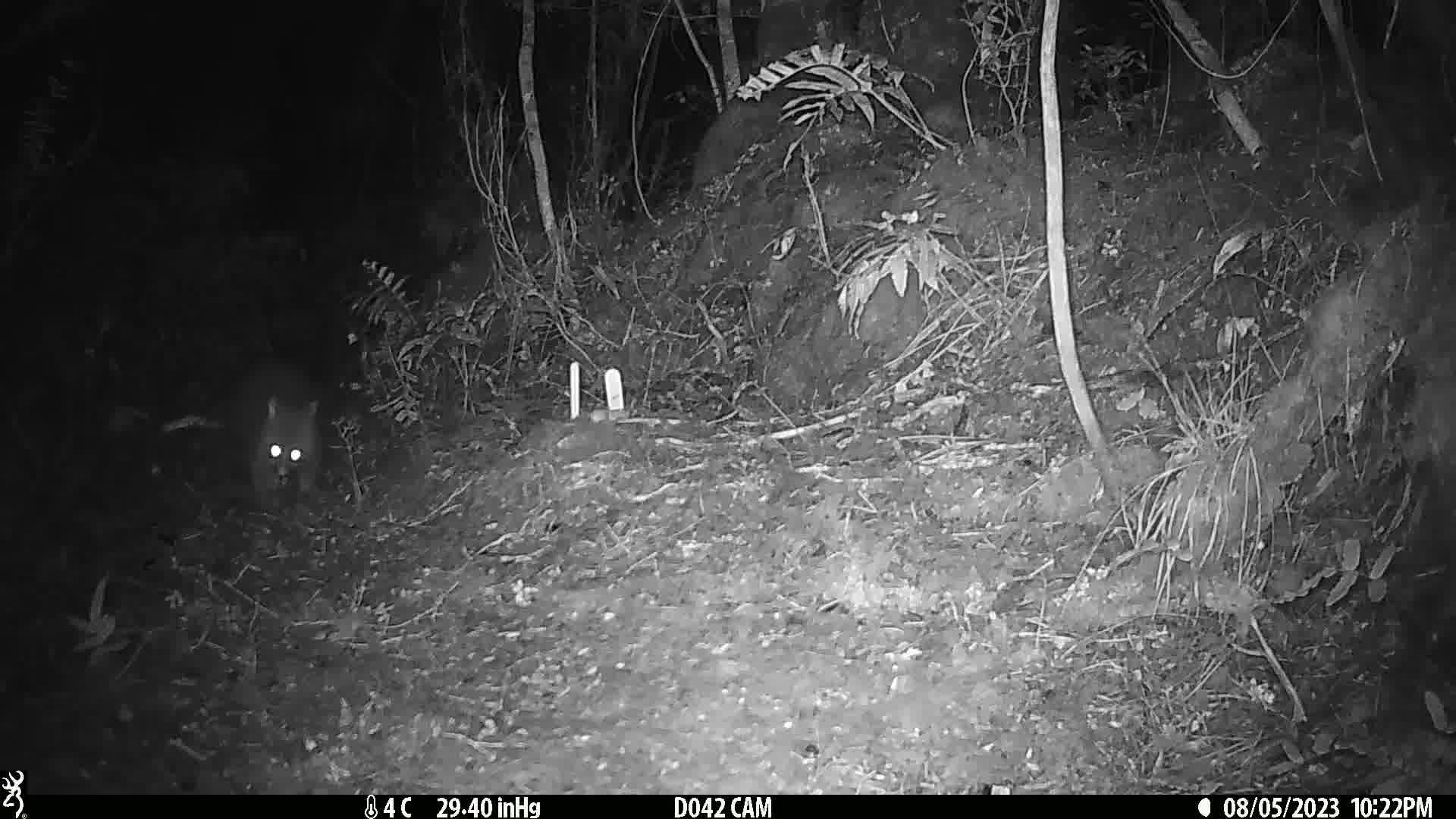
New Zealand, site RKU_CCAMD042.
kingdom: Animalia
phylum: Chordata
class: Mammalia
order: Diprotodontia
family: Phalangeridae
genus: Trichosurus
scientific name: Trichosurus vulpecula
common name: common brushtail possum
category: possum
Possum (common brushtail possum) (Trichosurus vulpecula).